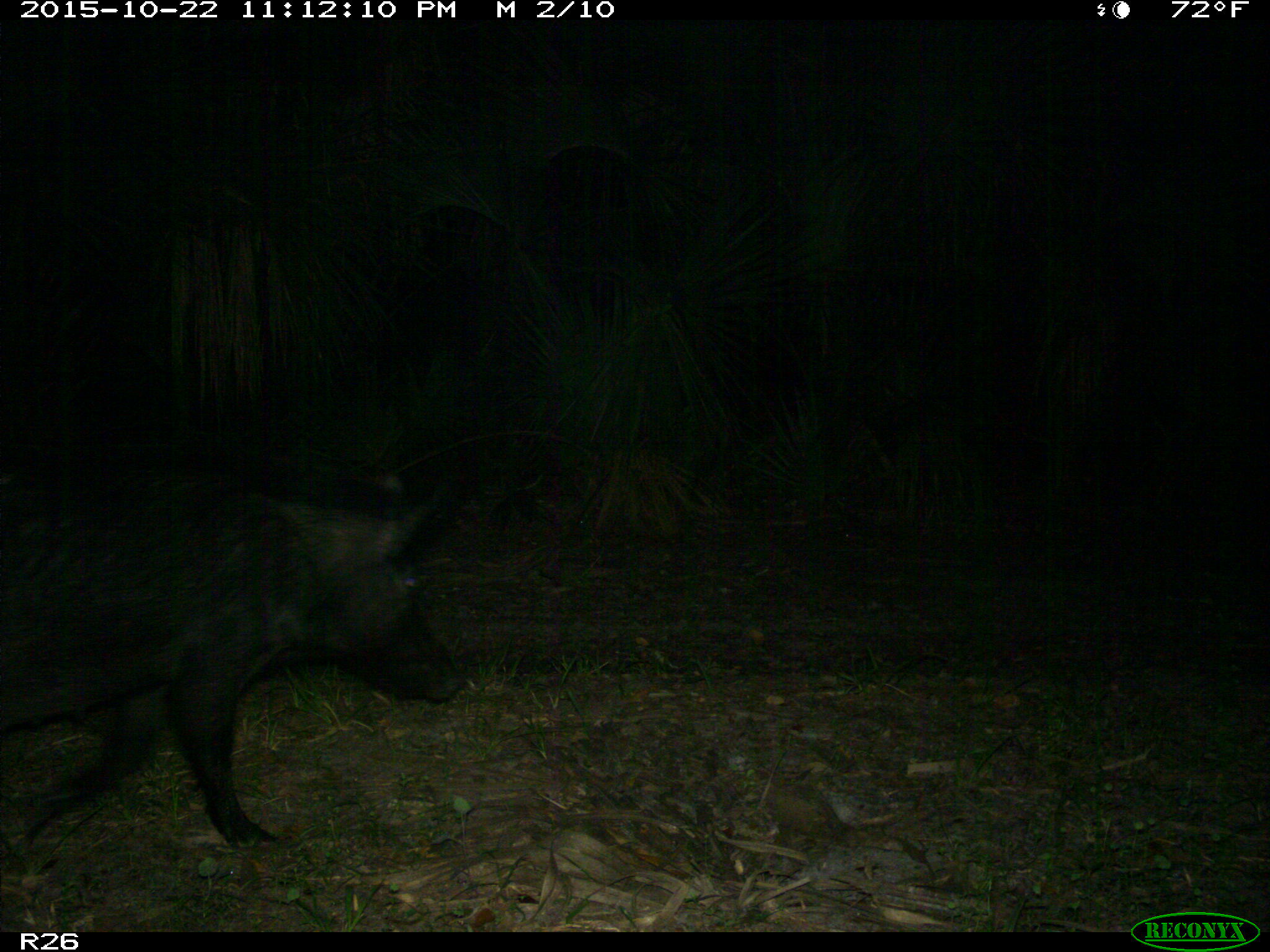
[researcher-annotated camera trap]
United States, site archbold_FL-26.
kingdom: Animalia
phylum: Chordata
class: Mammalia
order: Artiodactyla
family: Suidae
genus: Sus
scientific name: Sus scrofa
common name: wild boar